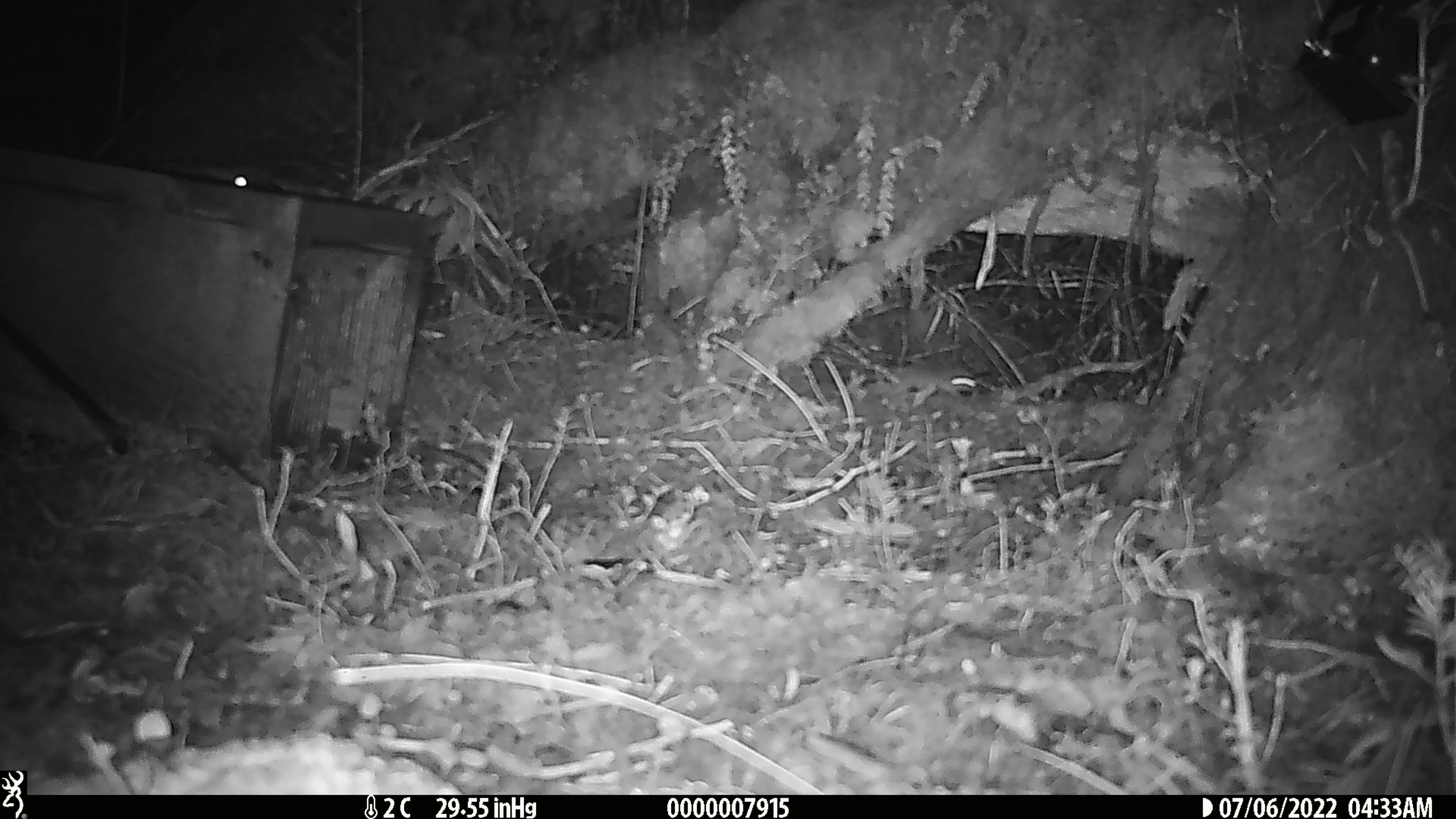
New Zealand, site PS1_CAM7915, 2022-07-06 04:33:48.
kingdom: Animalia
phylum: Chordata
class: Mammalia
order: Rodentia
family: Muridae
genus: Mus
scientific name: Mus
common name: mouse